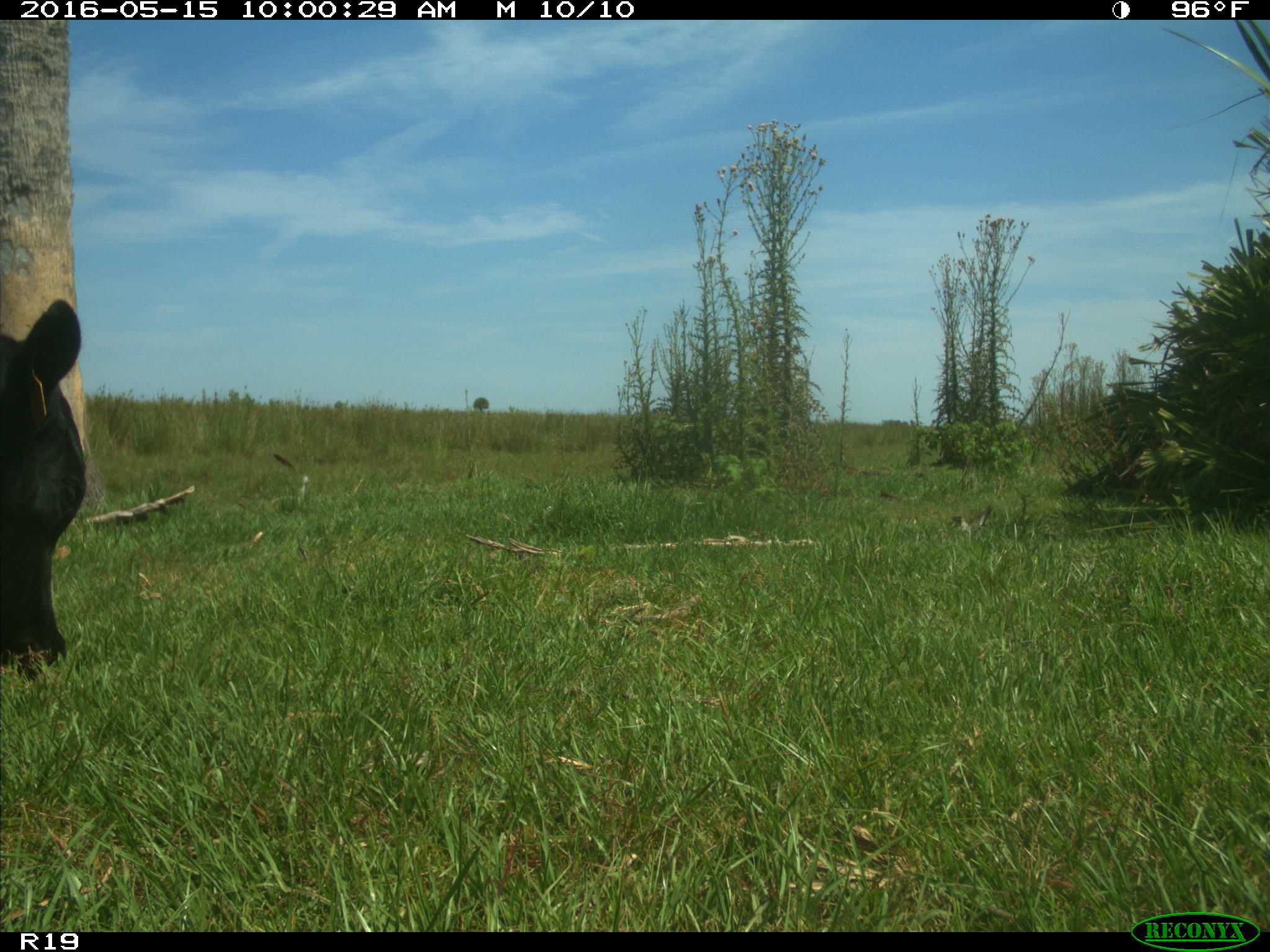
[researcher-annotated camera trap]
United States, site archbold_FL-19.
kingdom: Animalia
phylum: Chordata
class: Mammalia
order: Artiodactyla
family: Bovidae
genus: Bos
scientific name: Bos taurus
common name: domestic cow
Bos taurus (domestic cow).